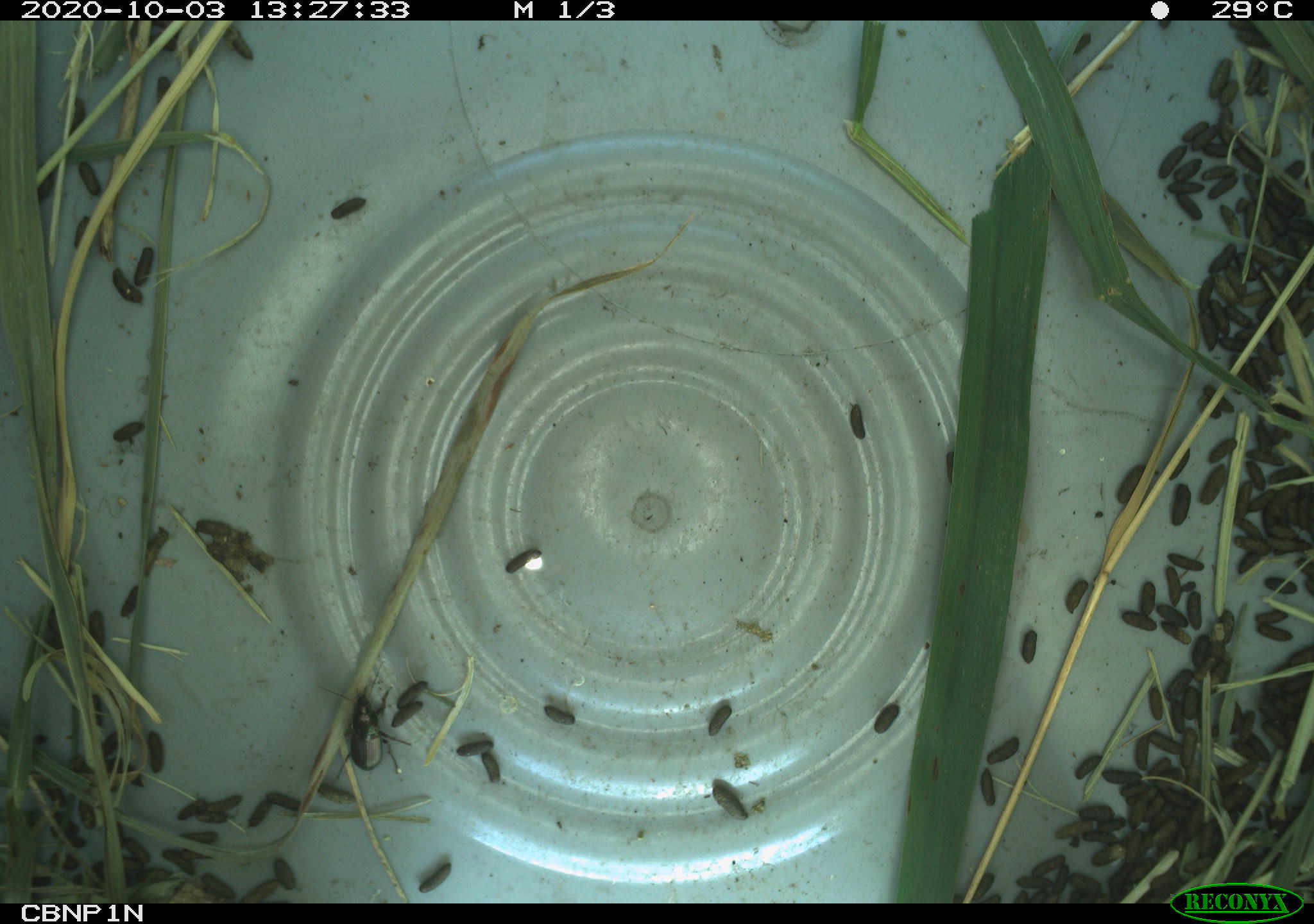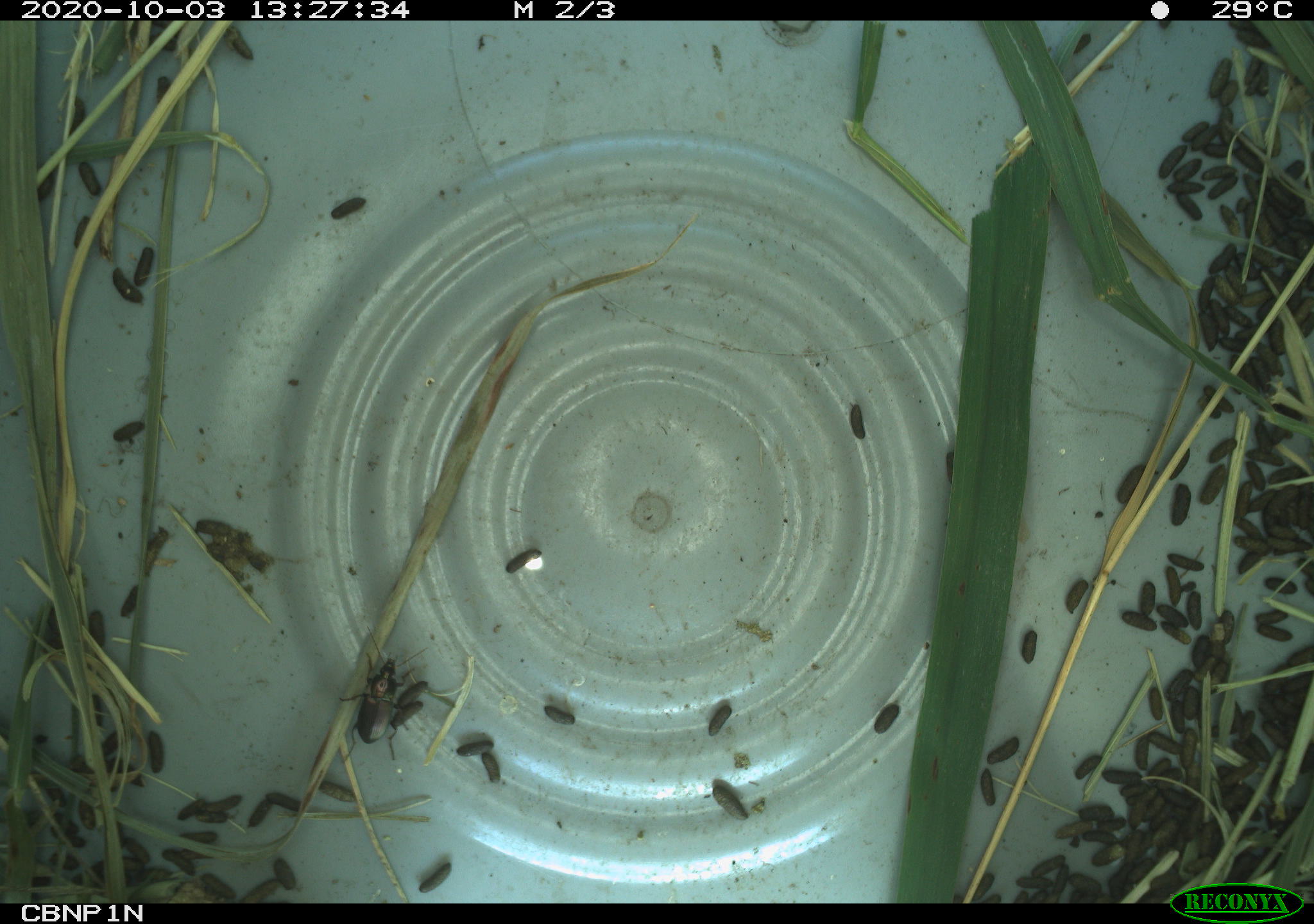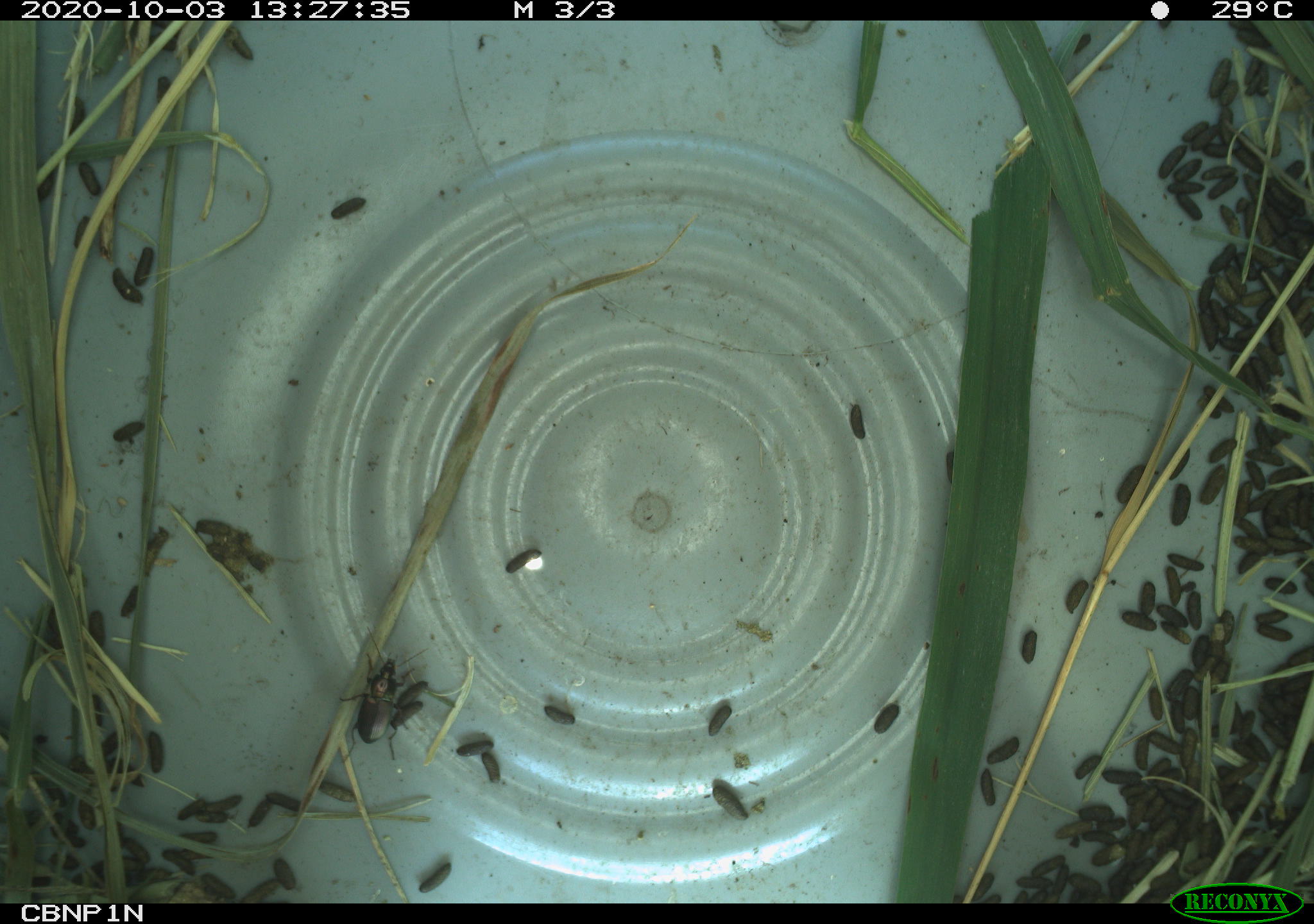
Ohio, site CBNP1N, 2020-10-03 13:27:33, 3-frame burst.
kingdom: Animalia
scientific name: Animalia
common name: animal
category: invertebrate